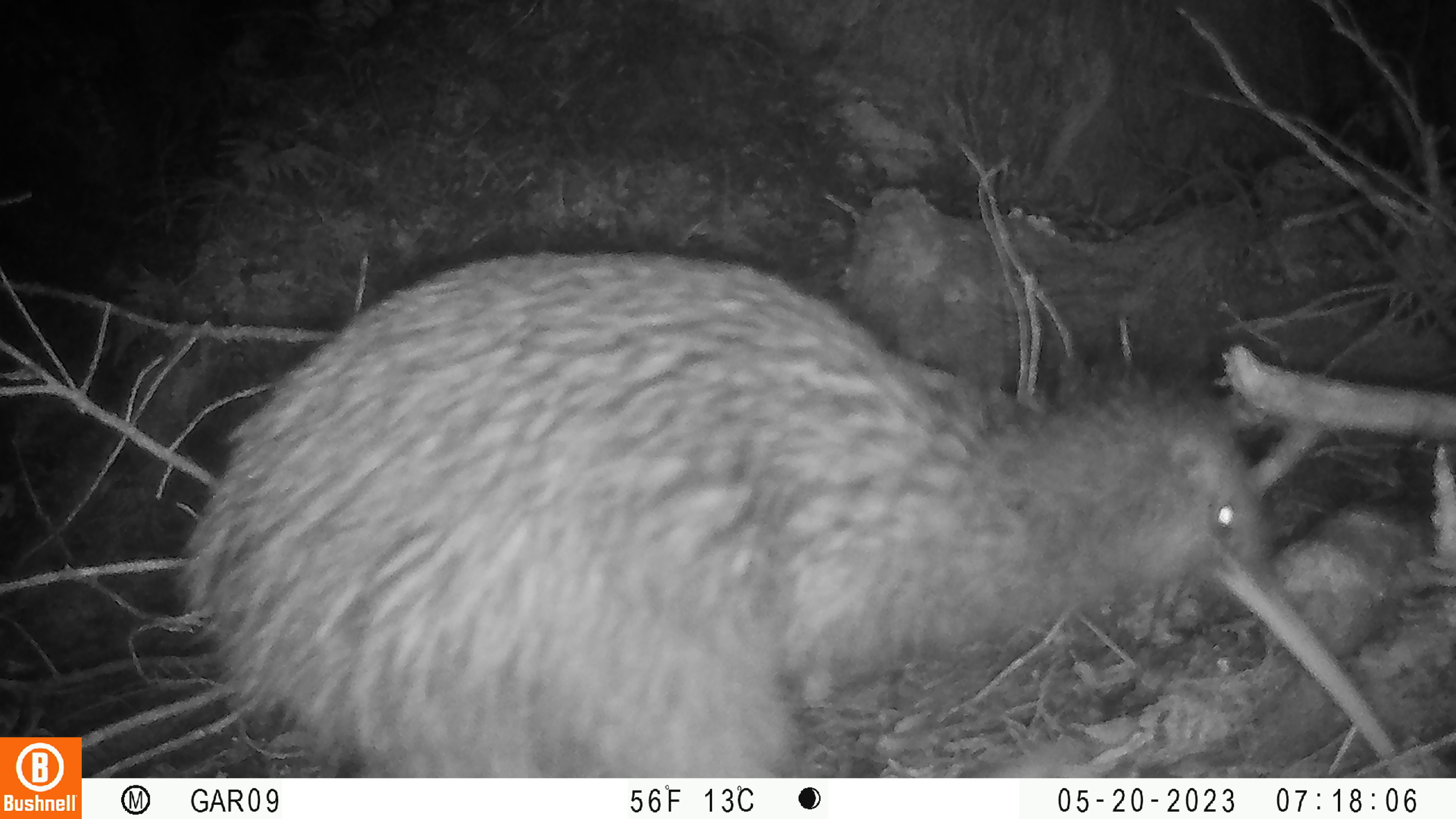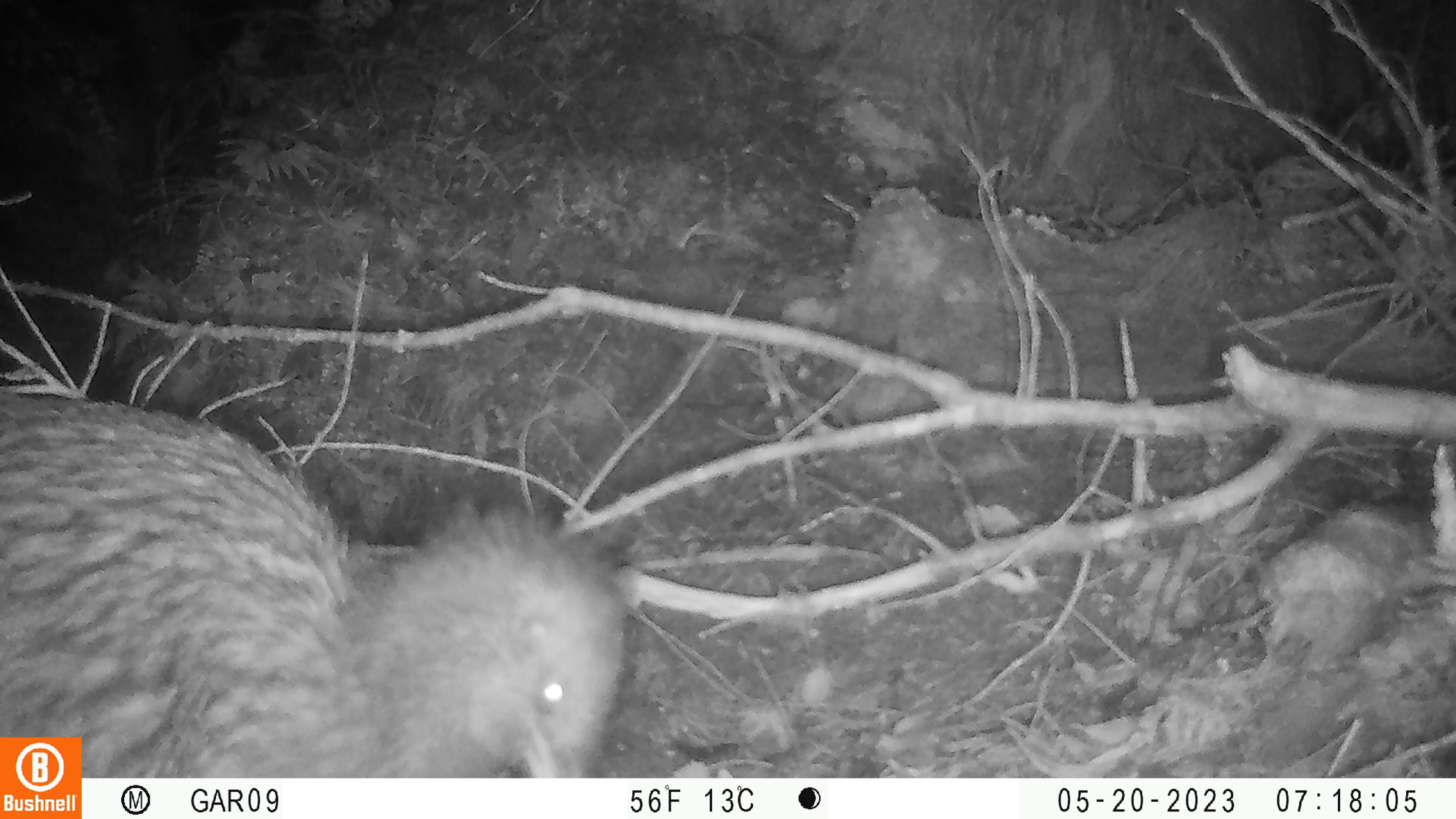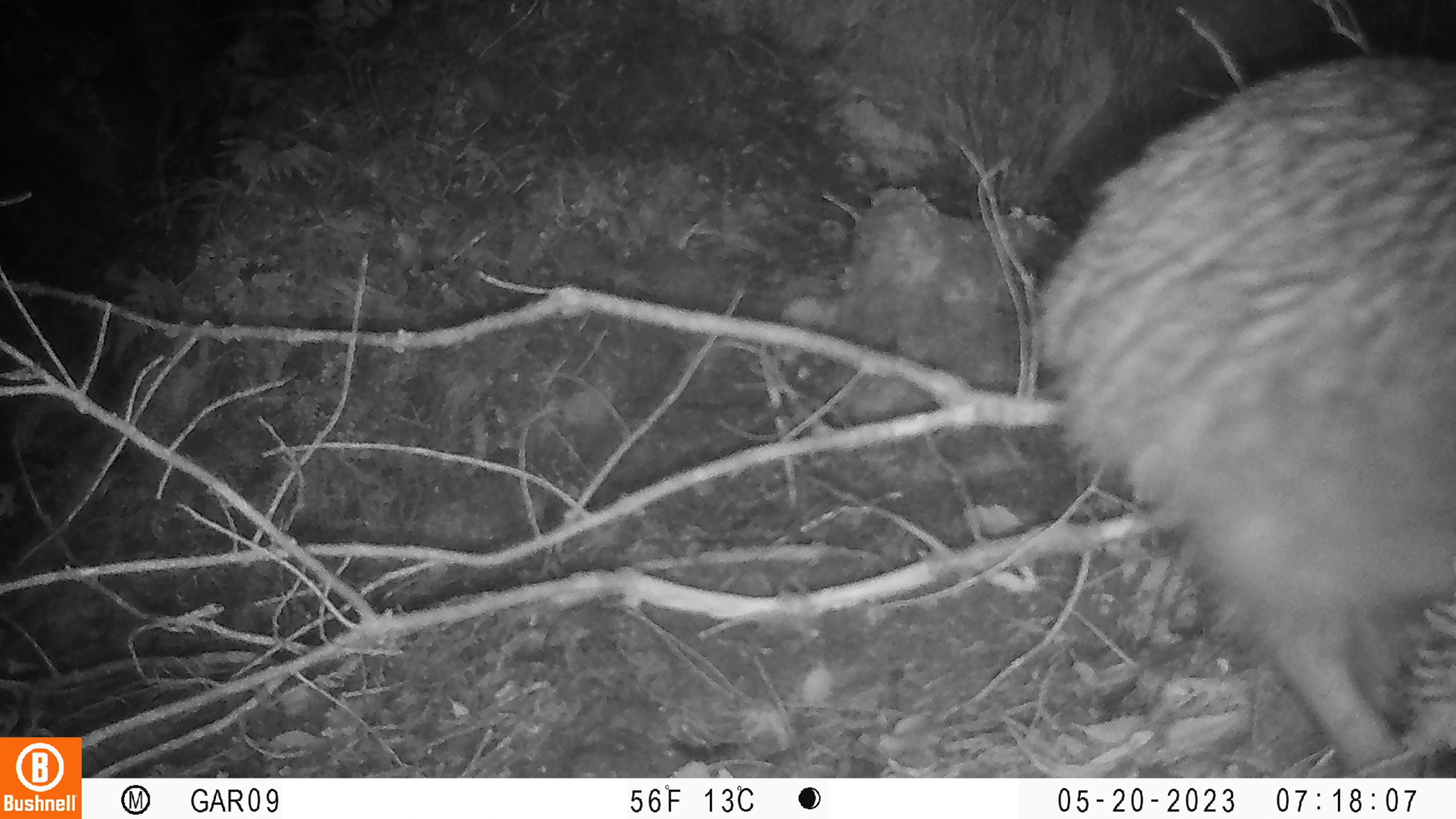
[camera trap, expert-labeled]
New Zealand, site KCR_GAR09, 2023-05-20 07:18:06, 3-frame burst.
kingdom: Animalia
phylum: Chordata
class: Aves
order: Apterygiformes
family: Apterygidae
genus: Apteryx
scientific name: Apteryx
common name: kiwi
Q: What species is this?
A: Kiwi (Apteryx).